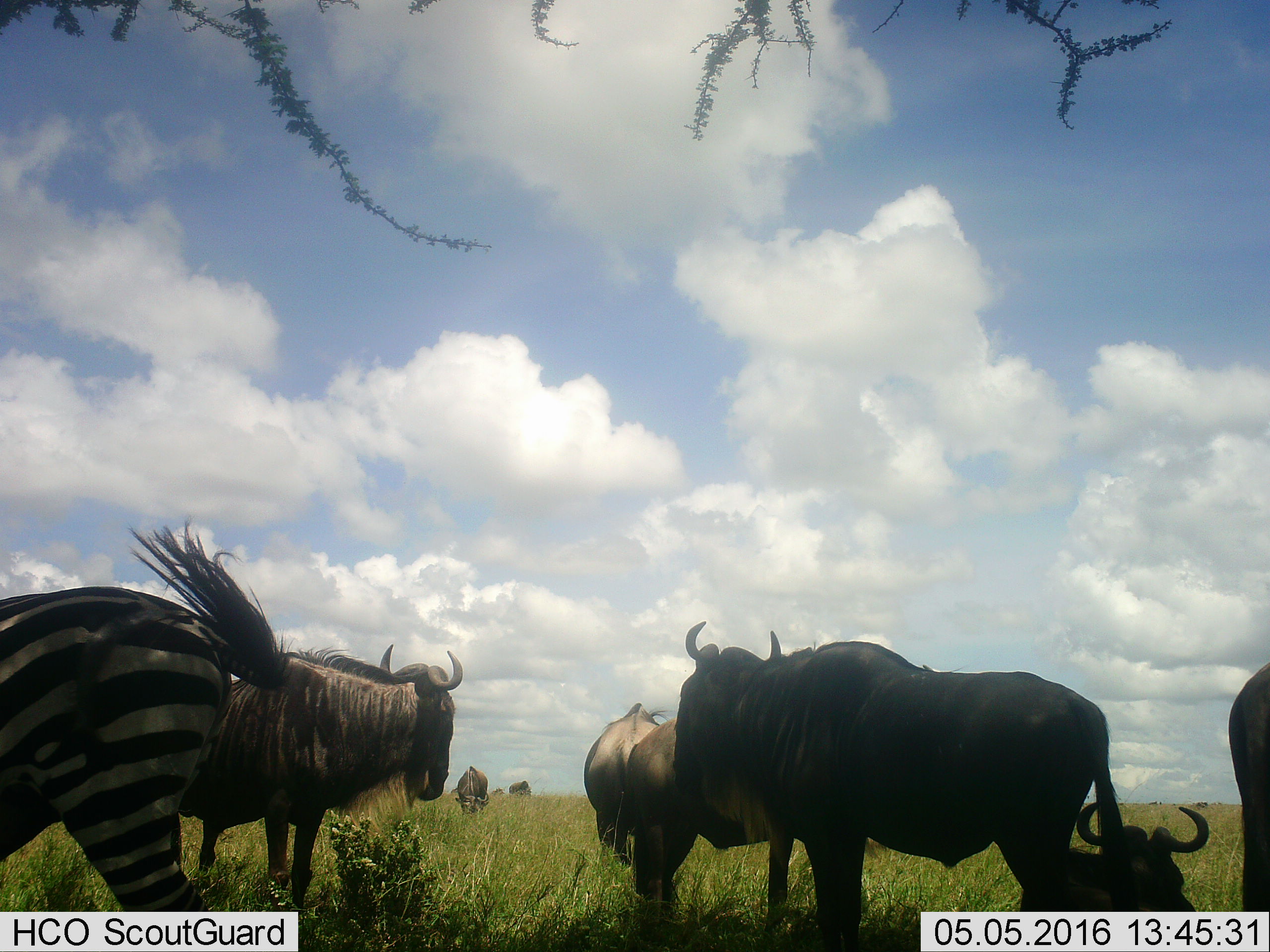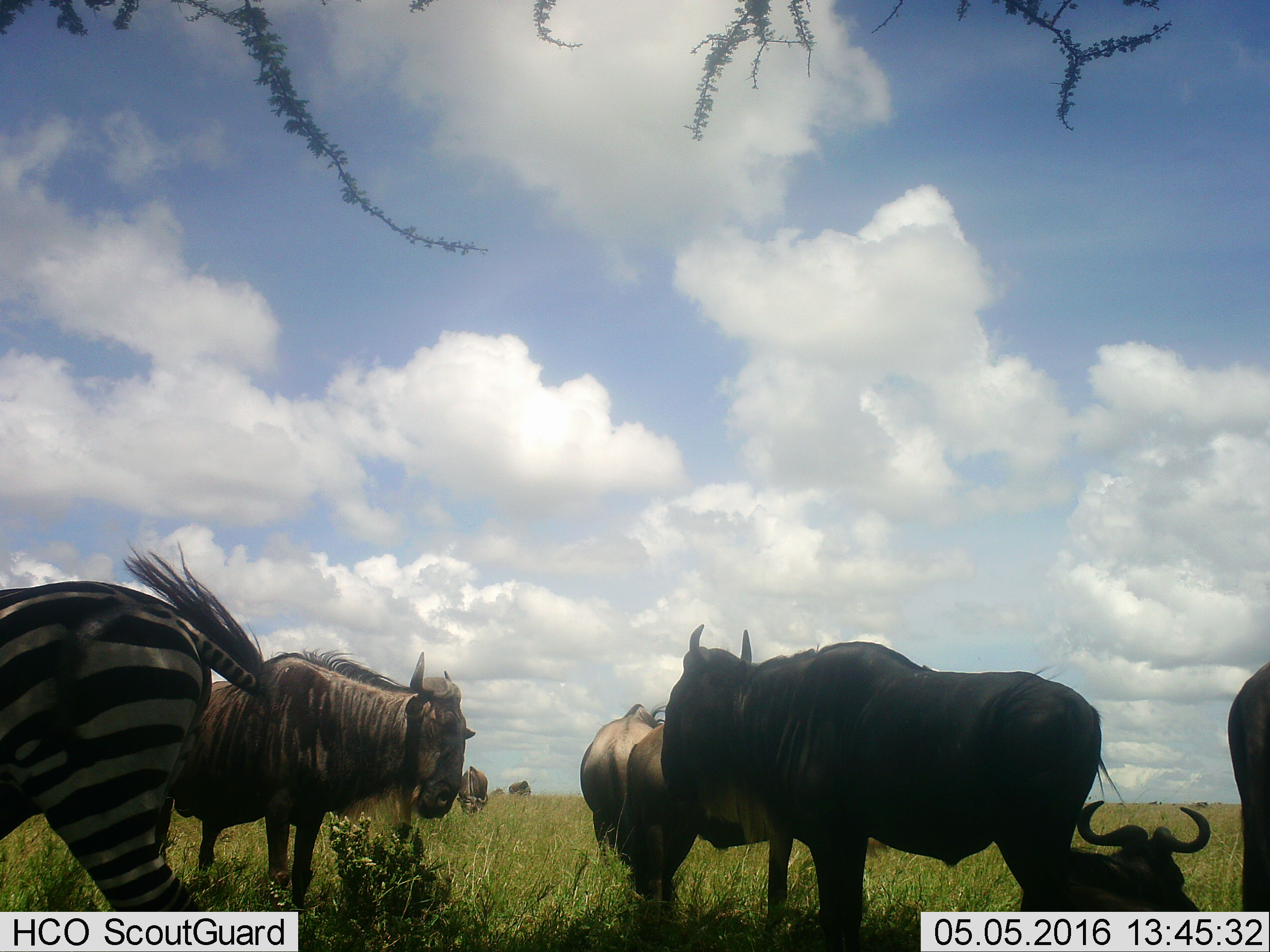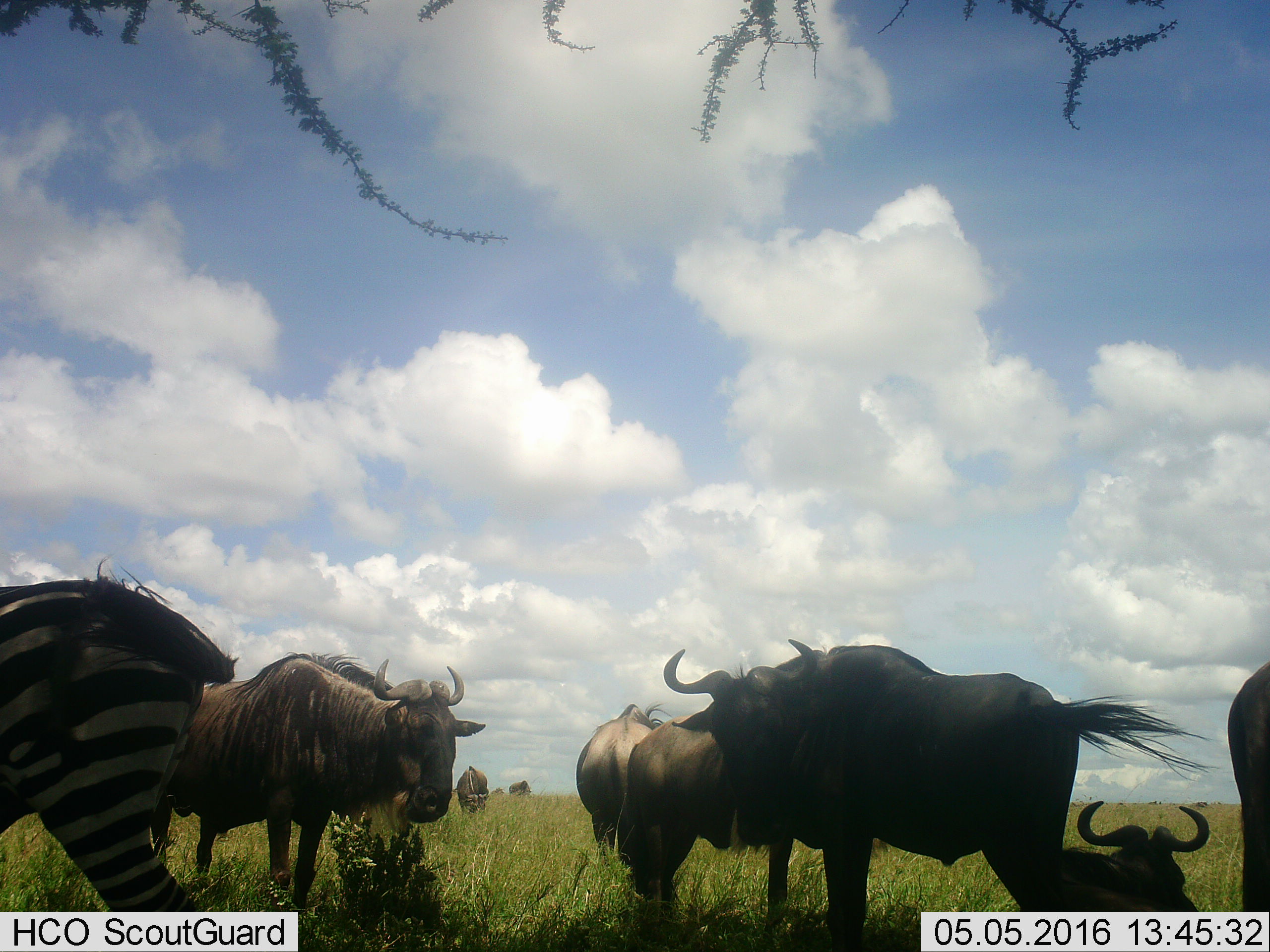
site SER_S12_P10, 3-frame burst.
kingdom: Animalia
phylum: Chordata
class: Mammalia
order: Artiodactyla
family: Bovidae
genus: Connochaetes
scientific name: Connochaetes taurinus taurinus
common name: blue wildebeest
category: wildebeestblue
Wildebeestblue (blue wildebeest) (Connochaetes taurinus taurinus), count 7. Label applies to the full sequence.